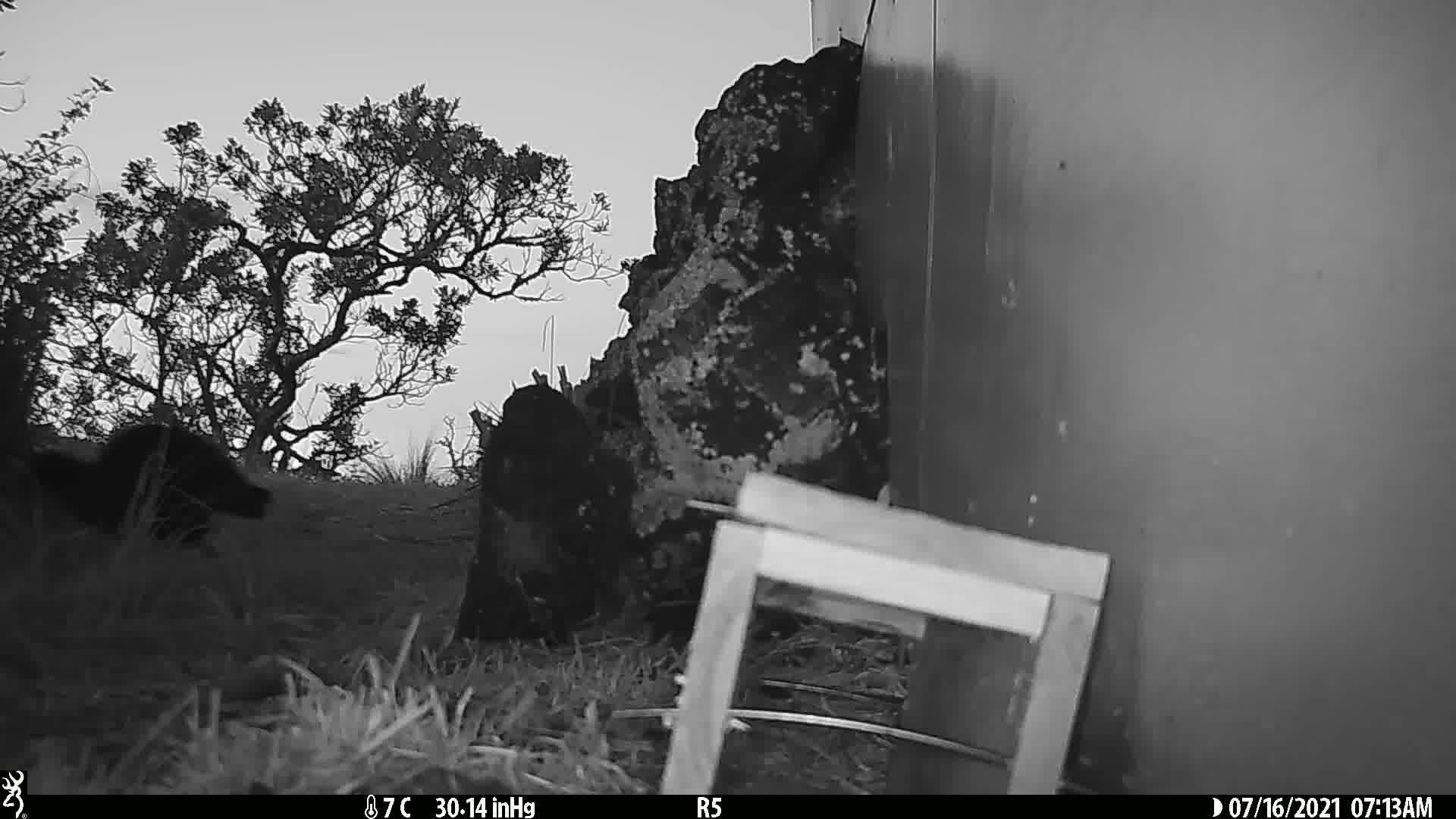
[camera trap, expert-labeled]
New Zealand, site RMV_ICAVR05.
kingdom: Animalia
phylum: Chordata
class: Aves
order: Gruiformes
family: Rallidae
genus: Porphyrio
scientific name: Porphyrio melanotus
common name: australasian swamphen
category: pukeko